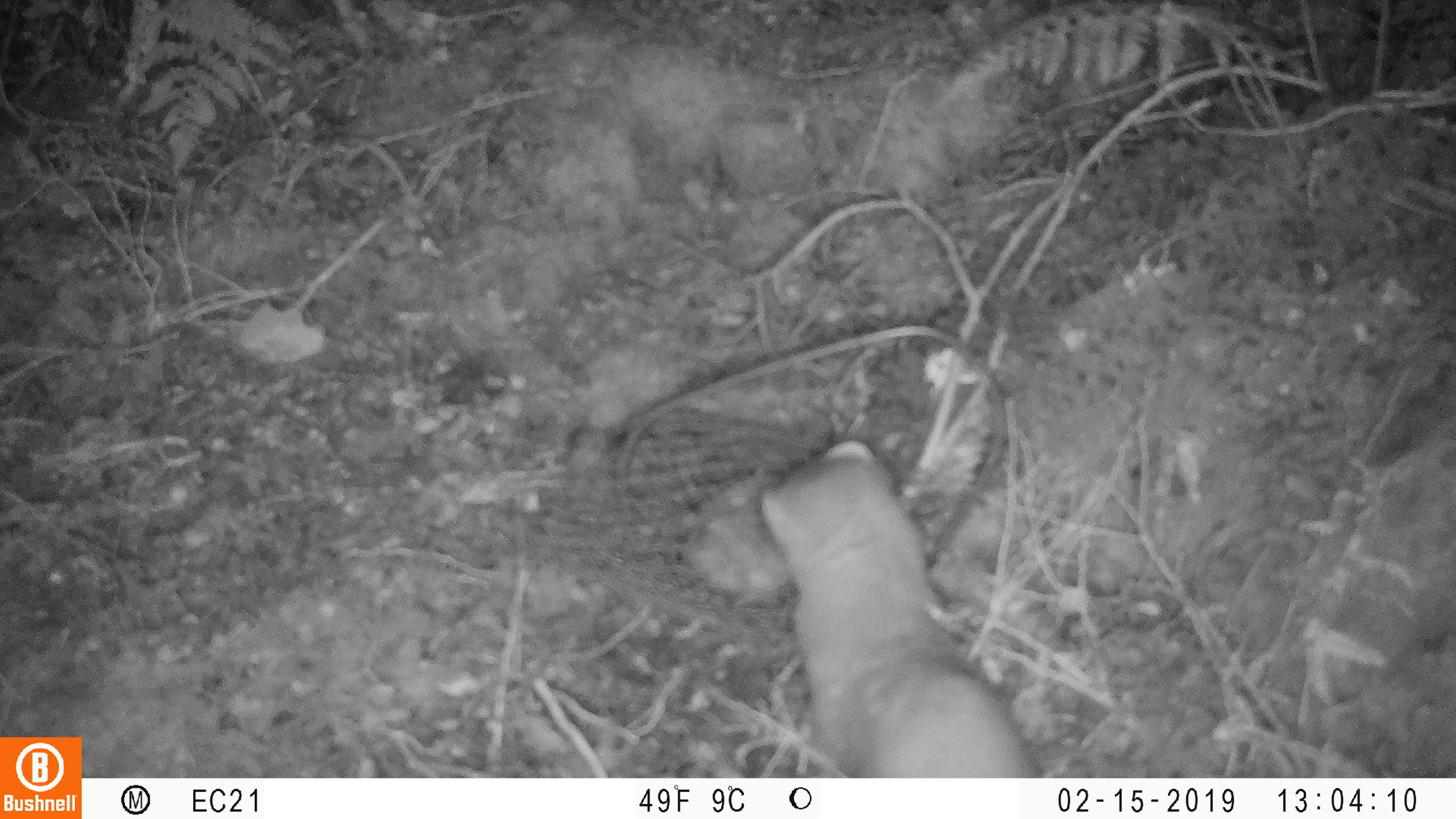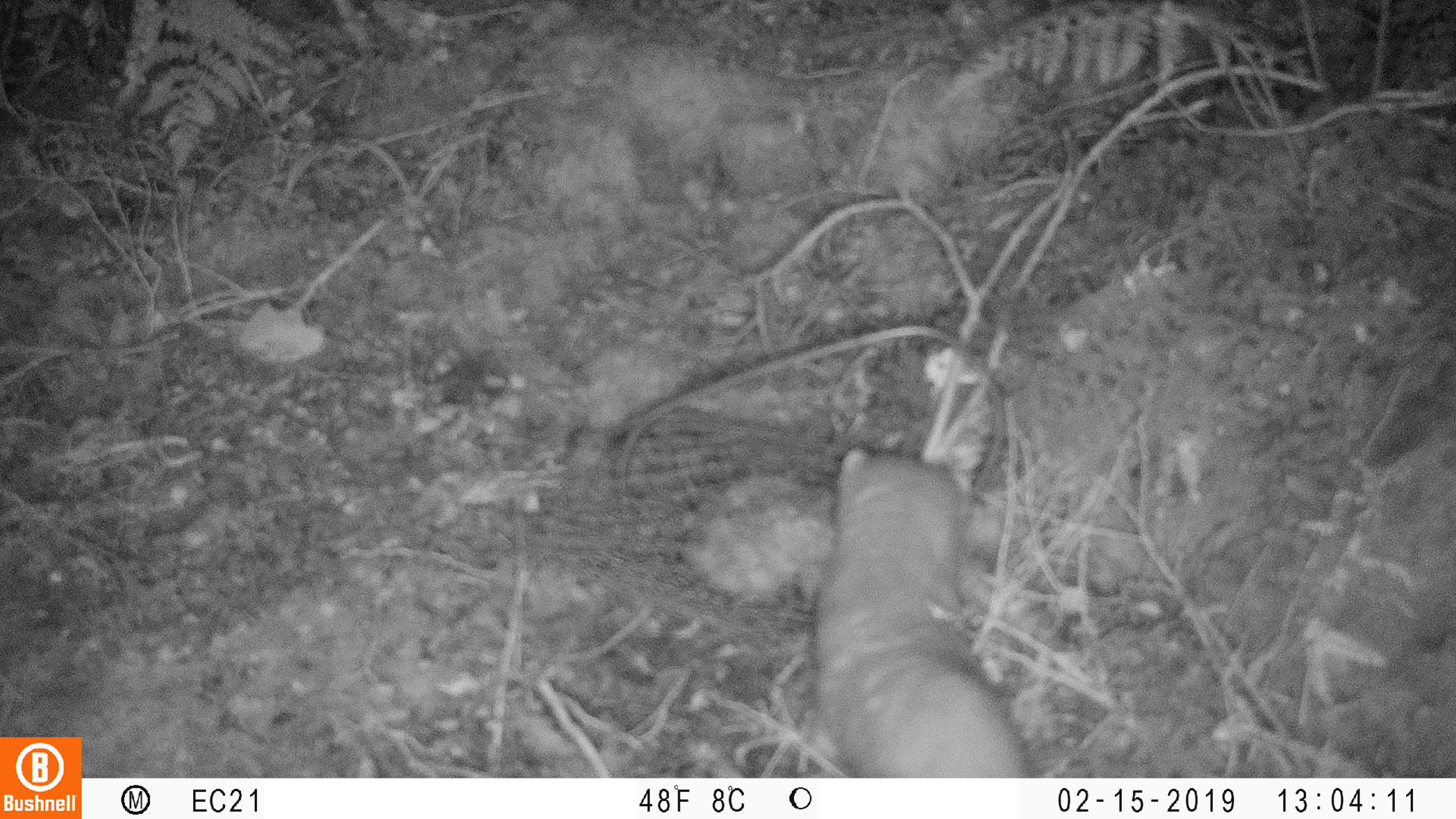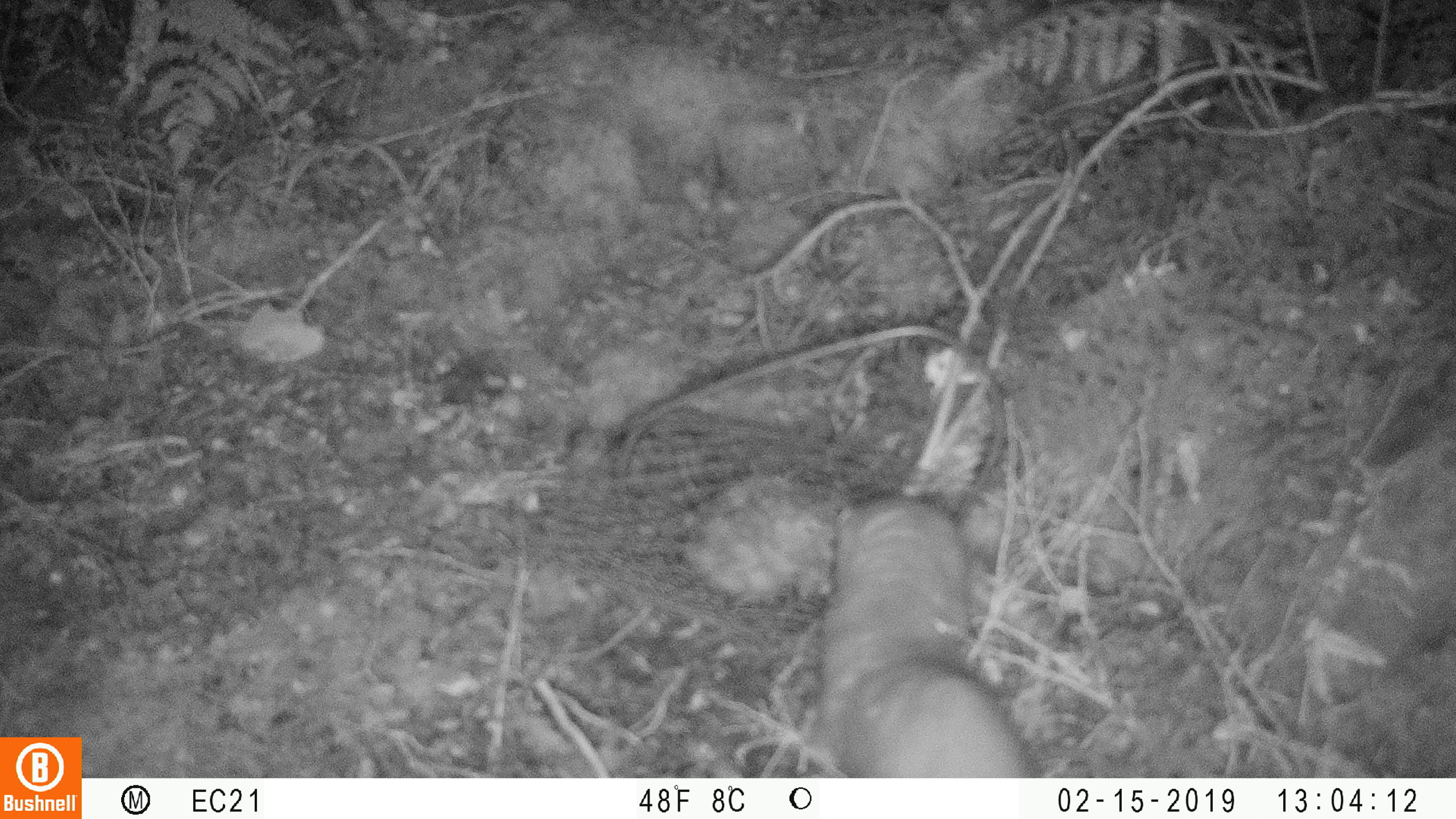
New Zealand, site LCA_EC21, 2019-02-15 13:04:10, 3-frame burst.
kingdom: Animalia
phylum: Chordata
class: Mammalia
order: Carnivora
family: Mustelidae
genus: Mustela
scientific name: Mustela erminea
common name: stoat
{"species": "stoat (Mustela erminea)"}